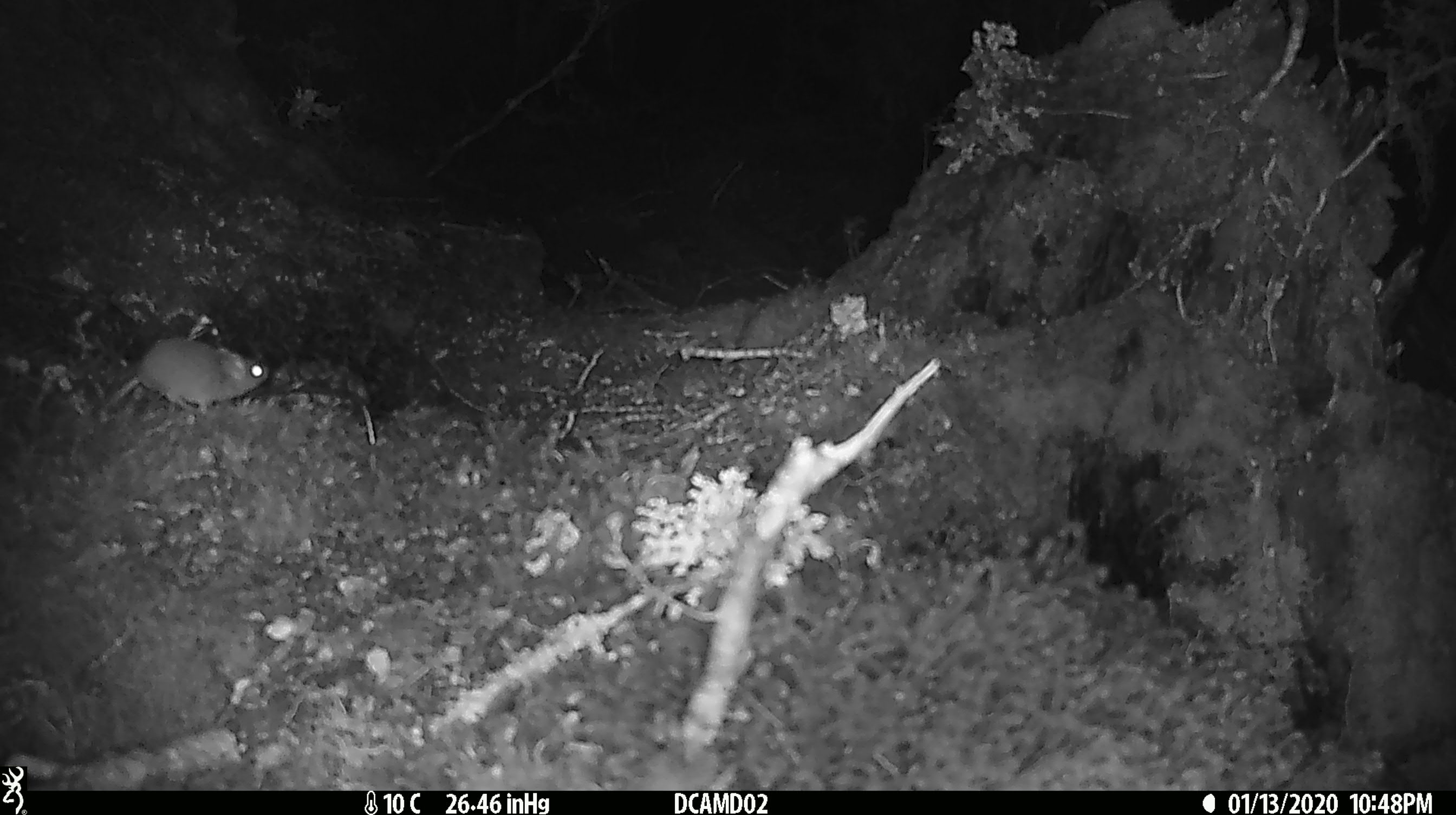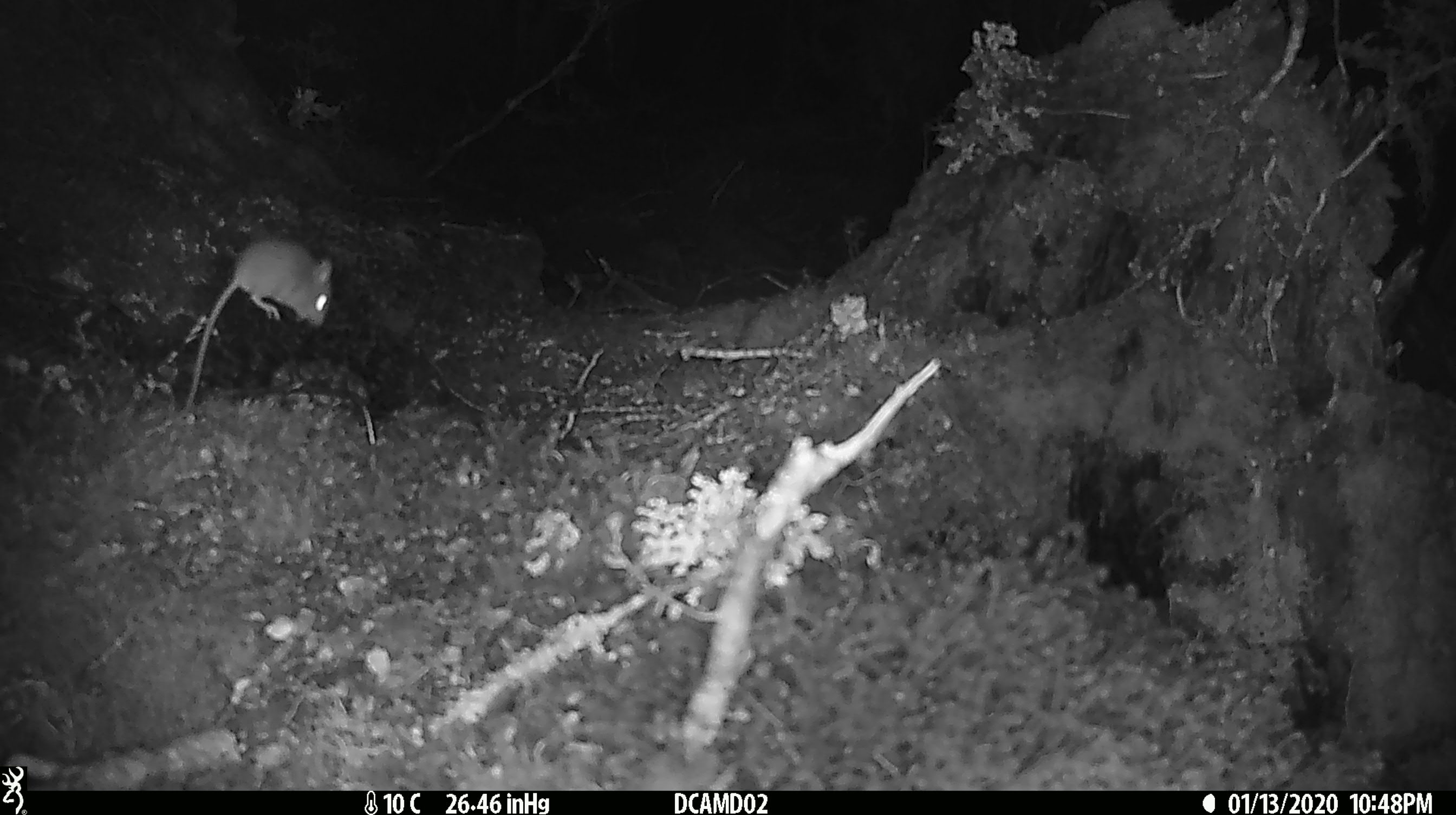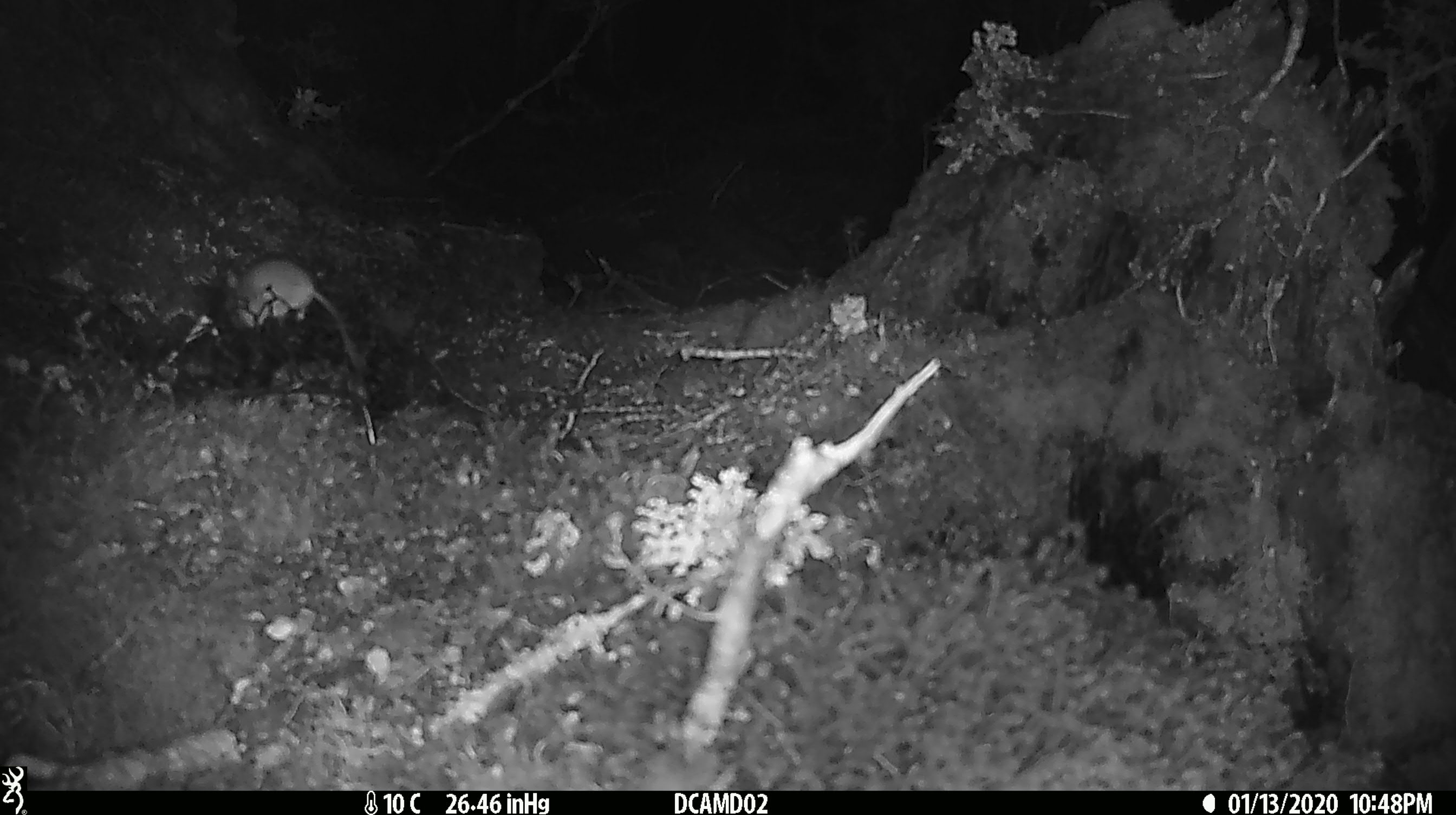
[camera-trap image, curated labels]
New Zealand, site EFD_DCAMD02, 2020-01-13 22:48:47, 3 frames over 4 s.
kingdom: Animalia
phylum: Chordata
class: Mammalia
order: Rodentia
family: Muridae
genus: Mus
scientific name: Mus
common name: mouse